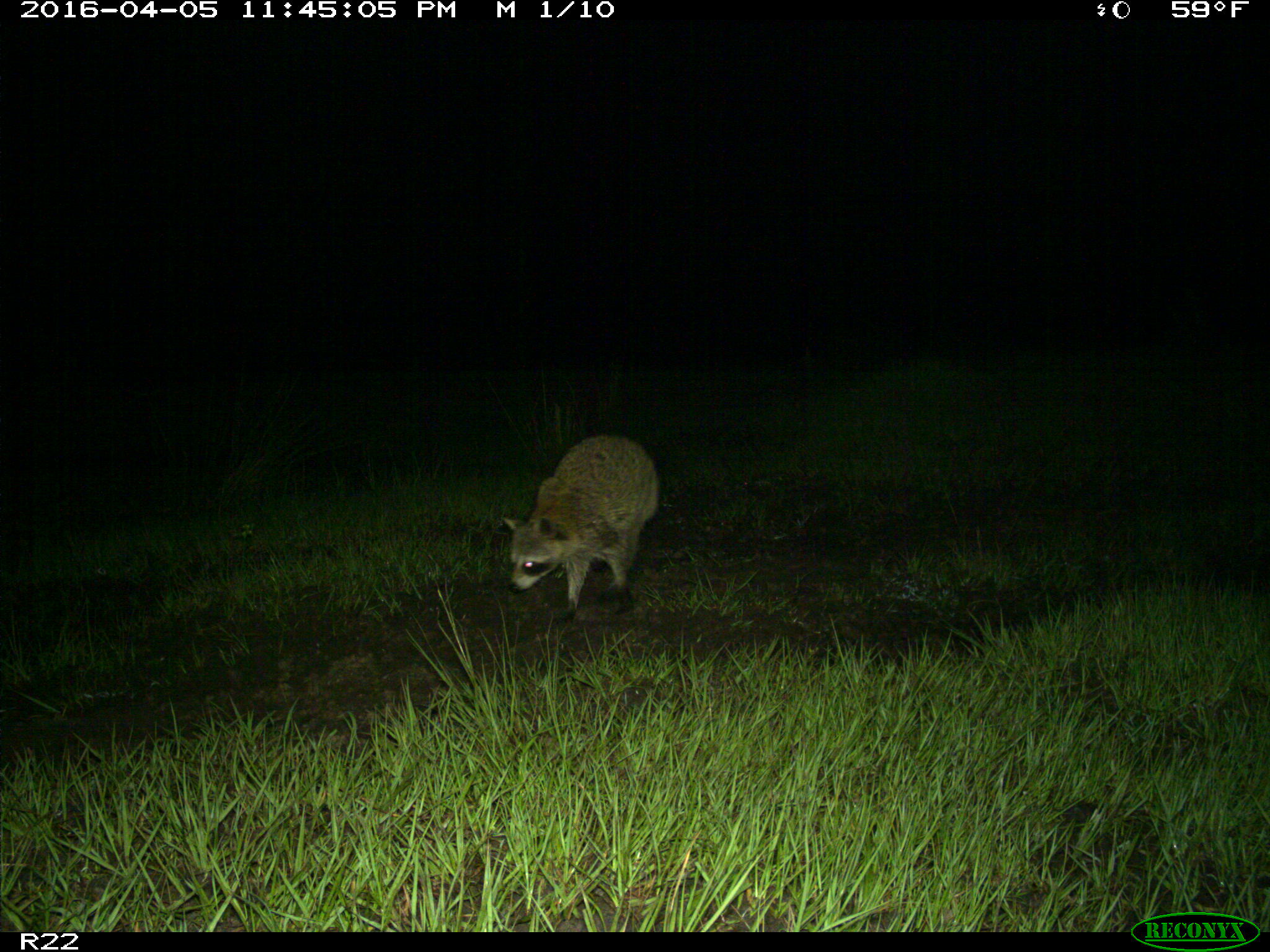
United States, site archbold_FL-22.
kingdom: Animalia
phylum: Chordata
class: Mammalia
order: Carnivora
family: Procyonidae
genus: Procyon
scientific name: Procyon lotor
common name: common raccoon